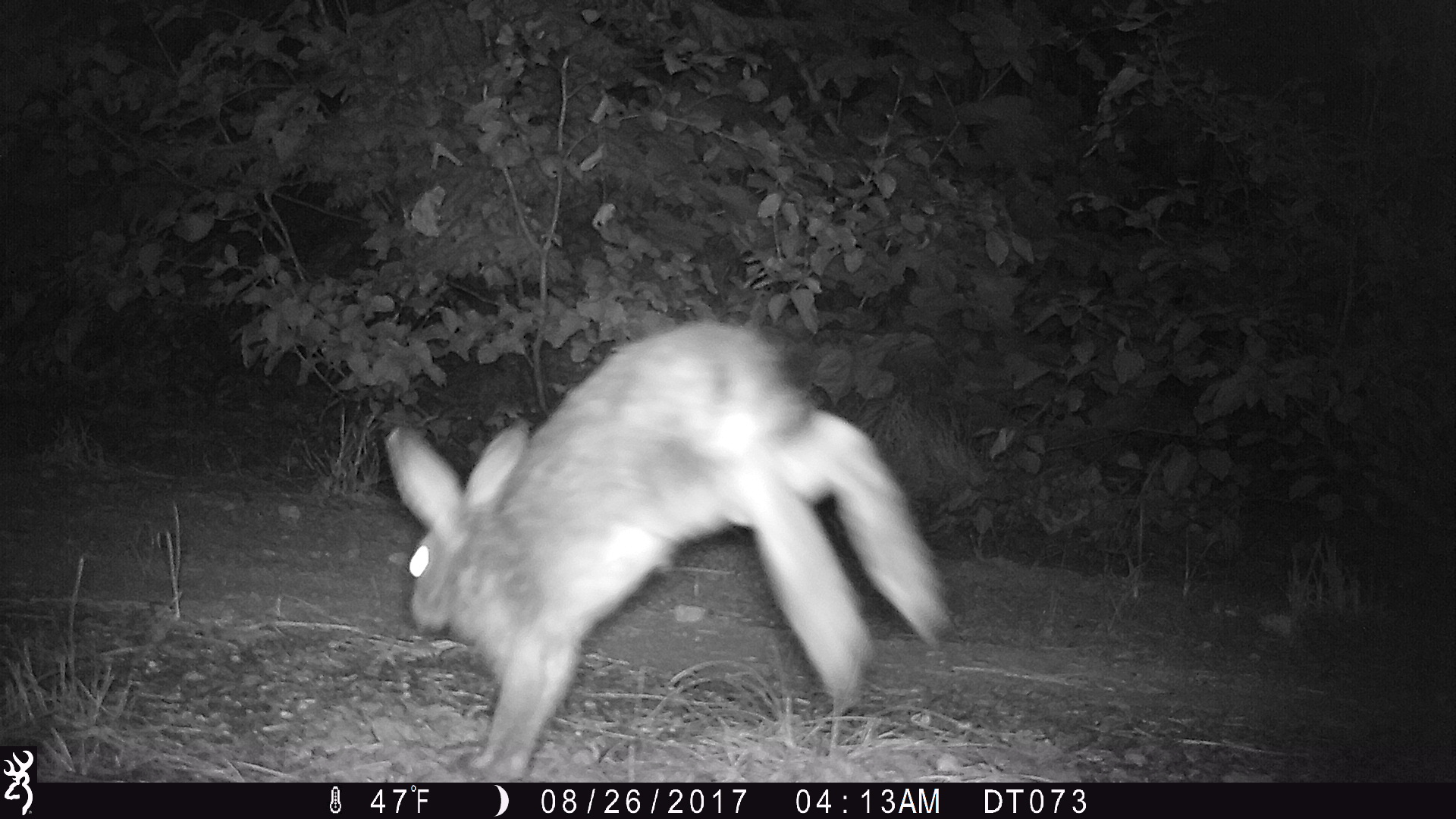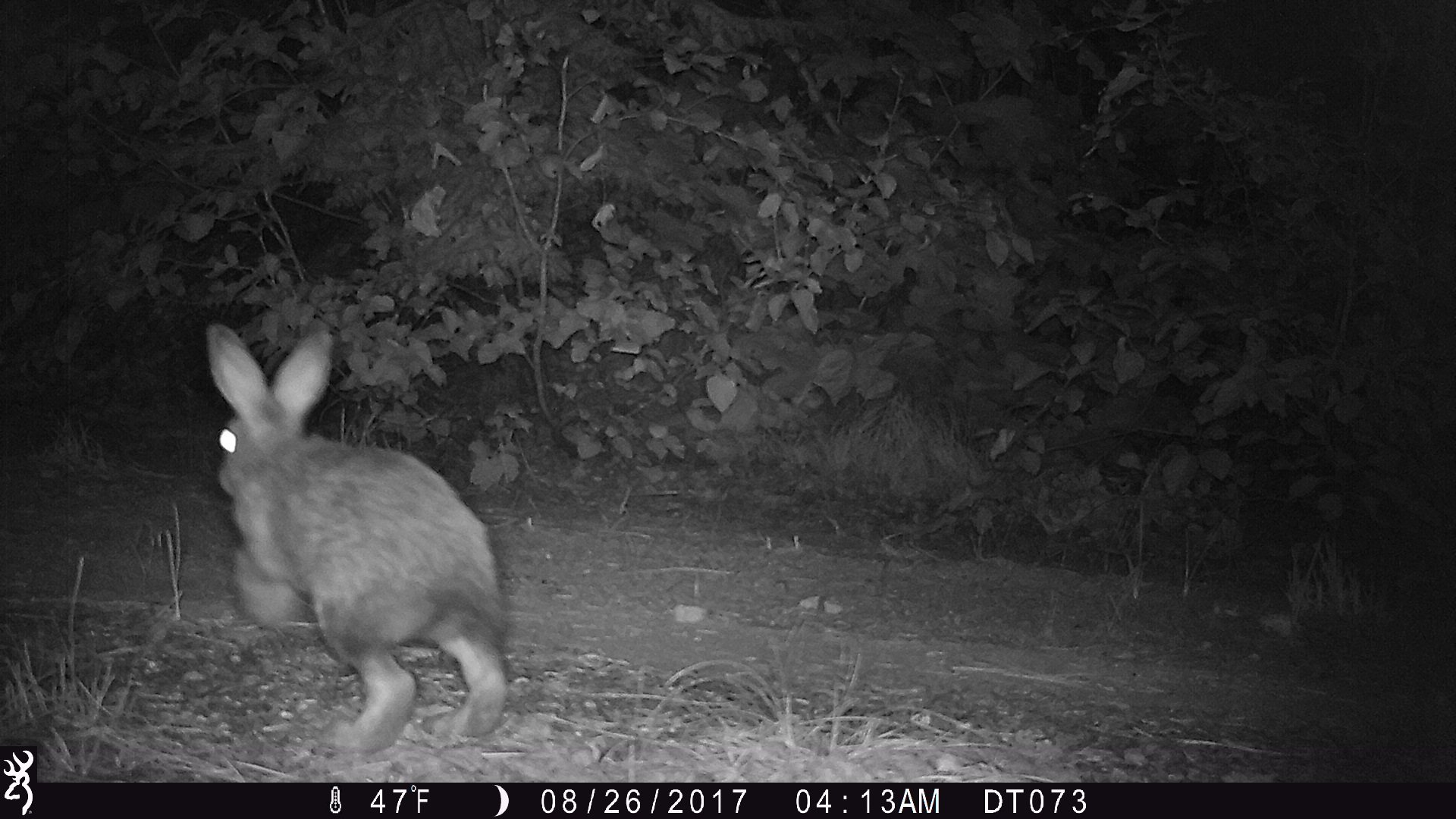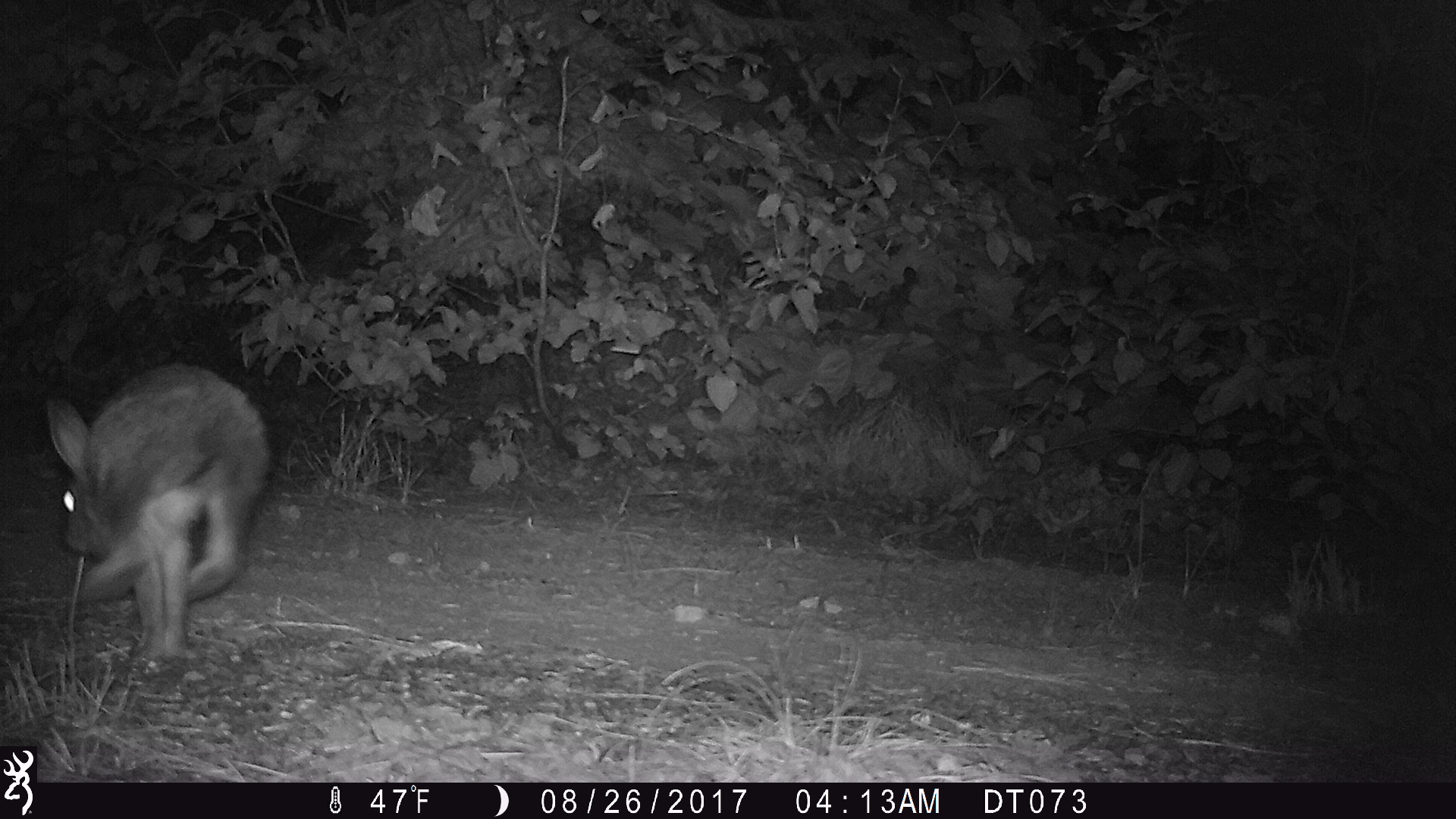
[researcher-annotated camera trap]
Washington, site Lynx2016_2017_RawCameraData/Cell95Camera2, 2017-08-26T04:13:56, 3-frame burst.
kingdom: Animalia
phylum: Chordata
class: Mammalia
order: Lagomorpha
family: Leporidae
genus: Lepus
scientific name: Lepus americanus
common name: snowshoe hare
Lepus americanus (snowshoe hare). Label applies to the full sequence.